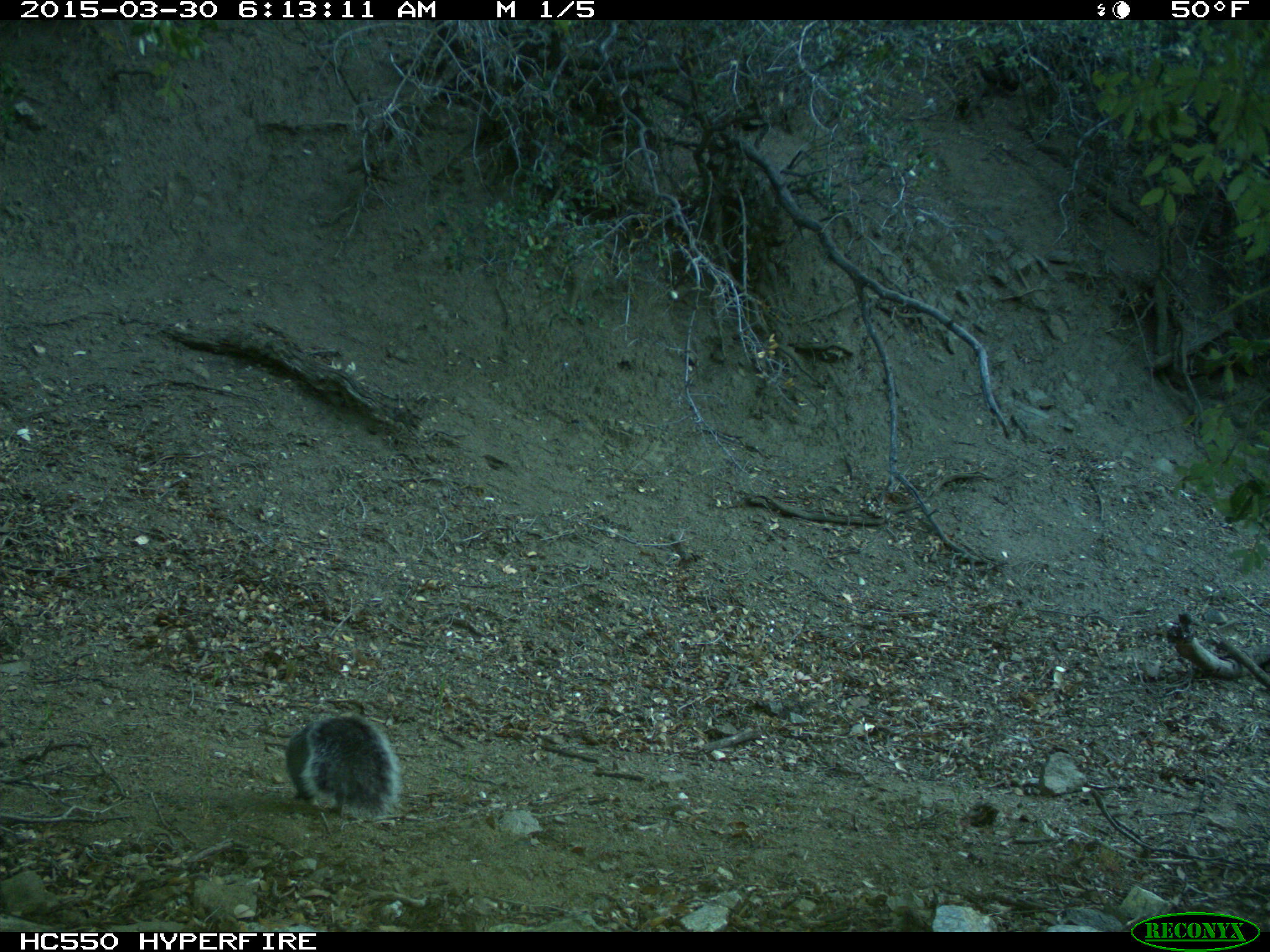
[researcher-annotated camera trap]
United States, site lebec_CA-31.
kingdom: Animalia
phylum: Chordata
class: Mammalia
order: Rodentia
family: Sciuridae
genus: Sciurus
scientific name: Sciurus carolinensis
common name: eastern gray squirrel